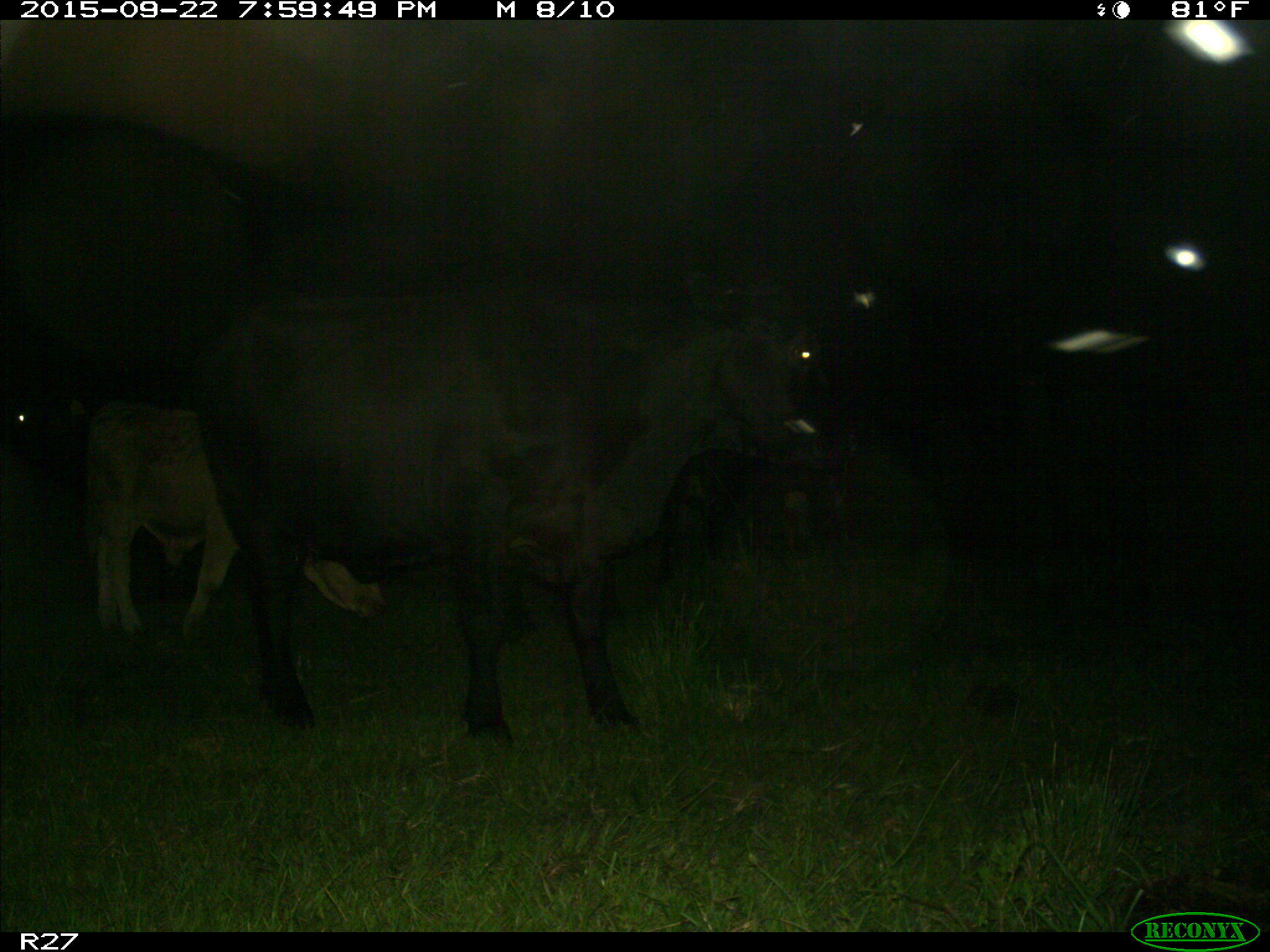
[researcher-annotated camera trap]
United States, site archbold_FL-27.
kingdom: Animalia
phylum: Chordata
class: Mammalia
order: Artiodactyla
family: Bovidae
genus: Bos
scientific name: Bos taurus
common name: domestic cow